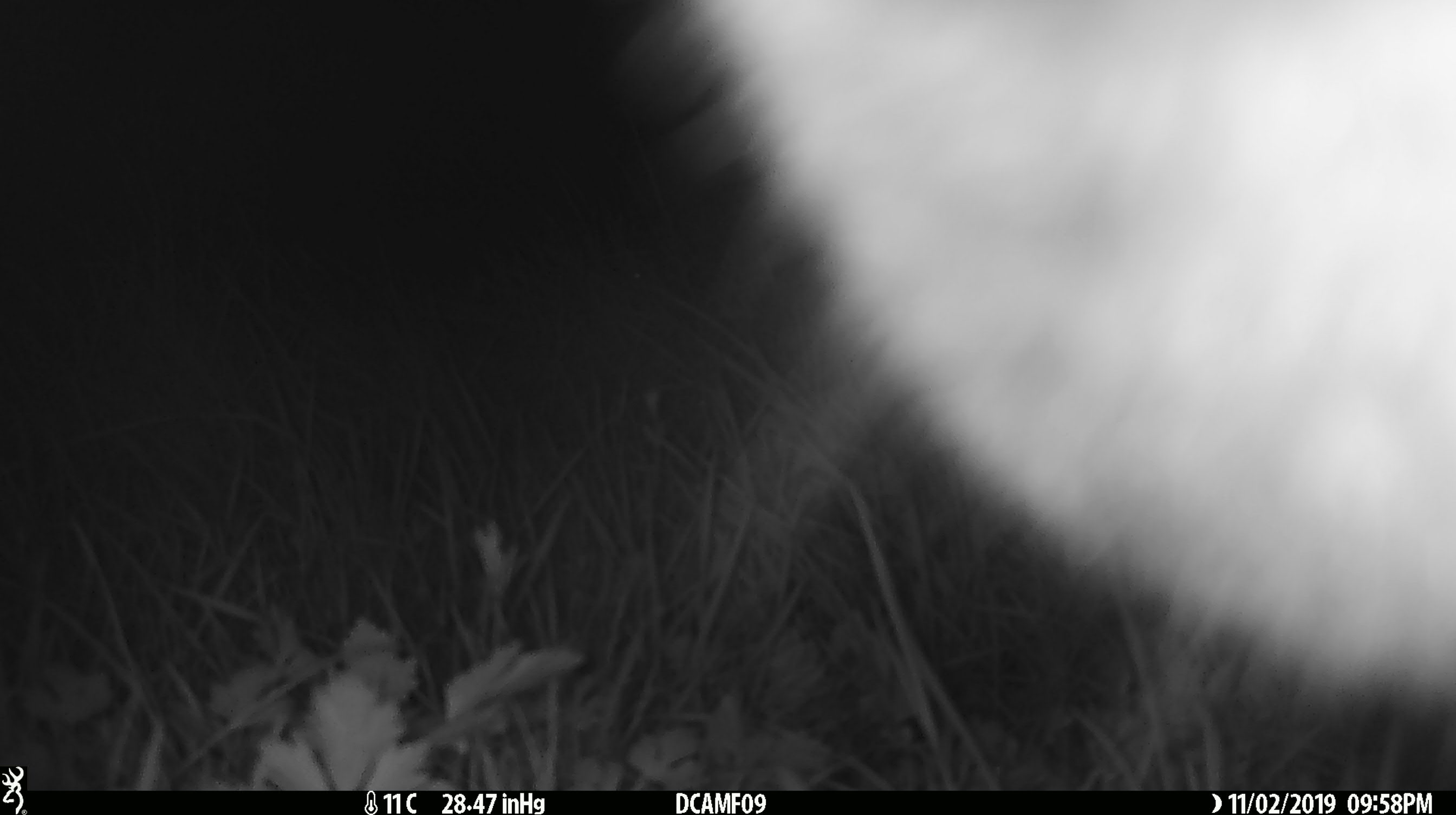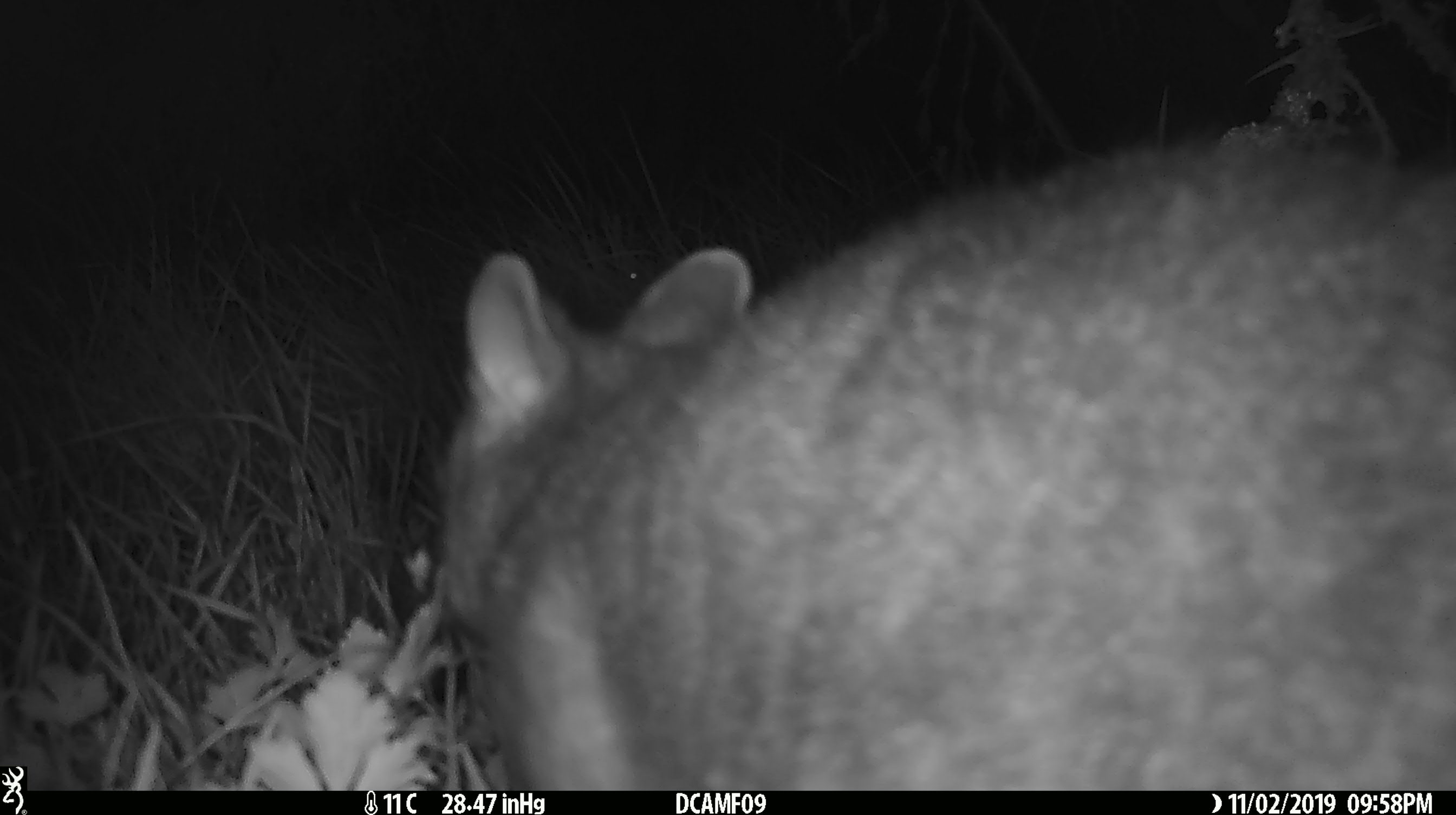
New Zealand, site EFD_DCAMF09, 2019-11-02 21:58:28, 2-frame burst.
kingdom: Animalia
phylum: Chordata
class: Mammalia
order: Diprotodontia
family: Phalangeridae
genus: Trichosurus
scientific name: Trichosurus vulpecula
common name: common brushtail possum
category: possum